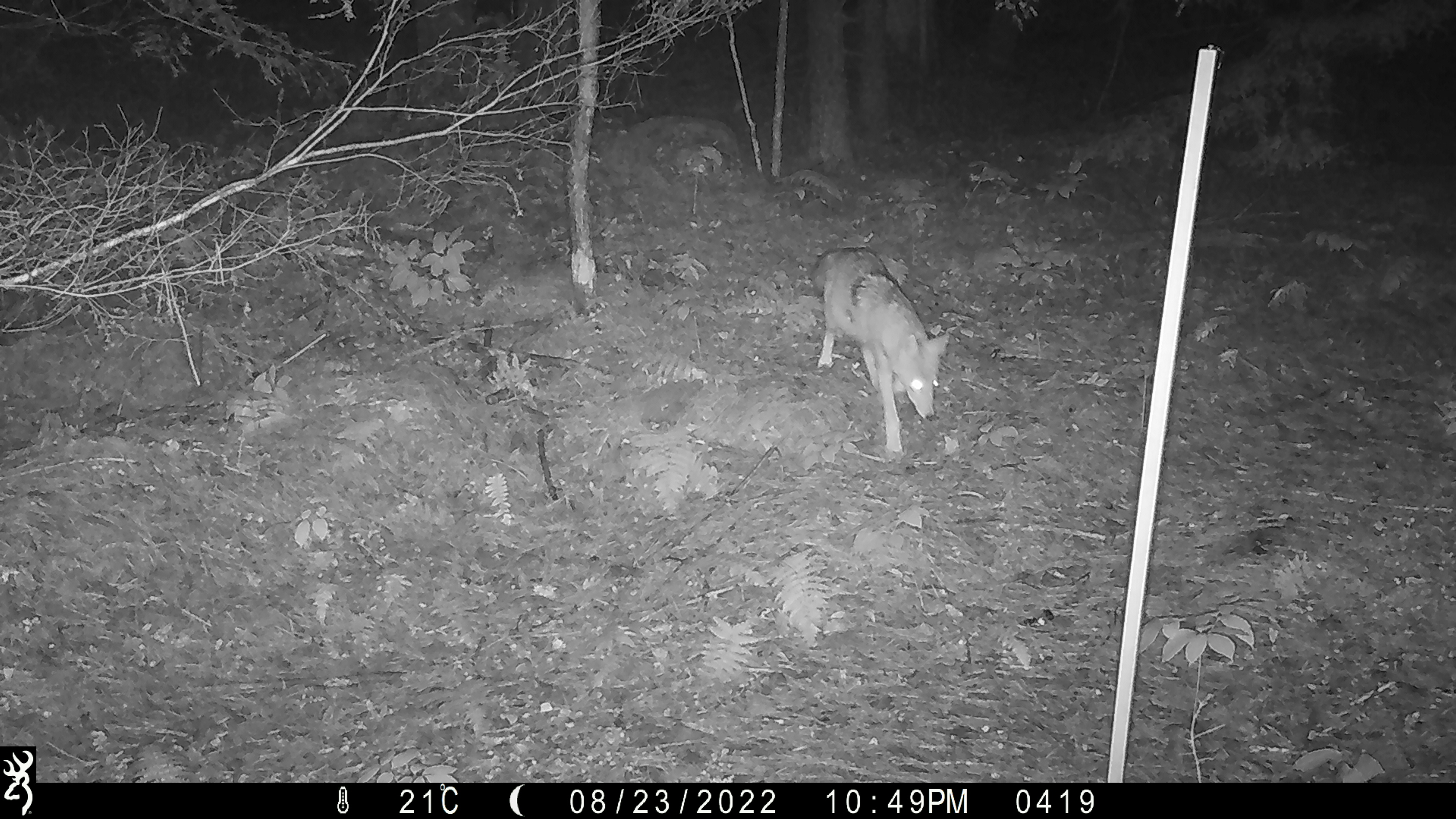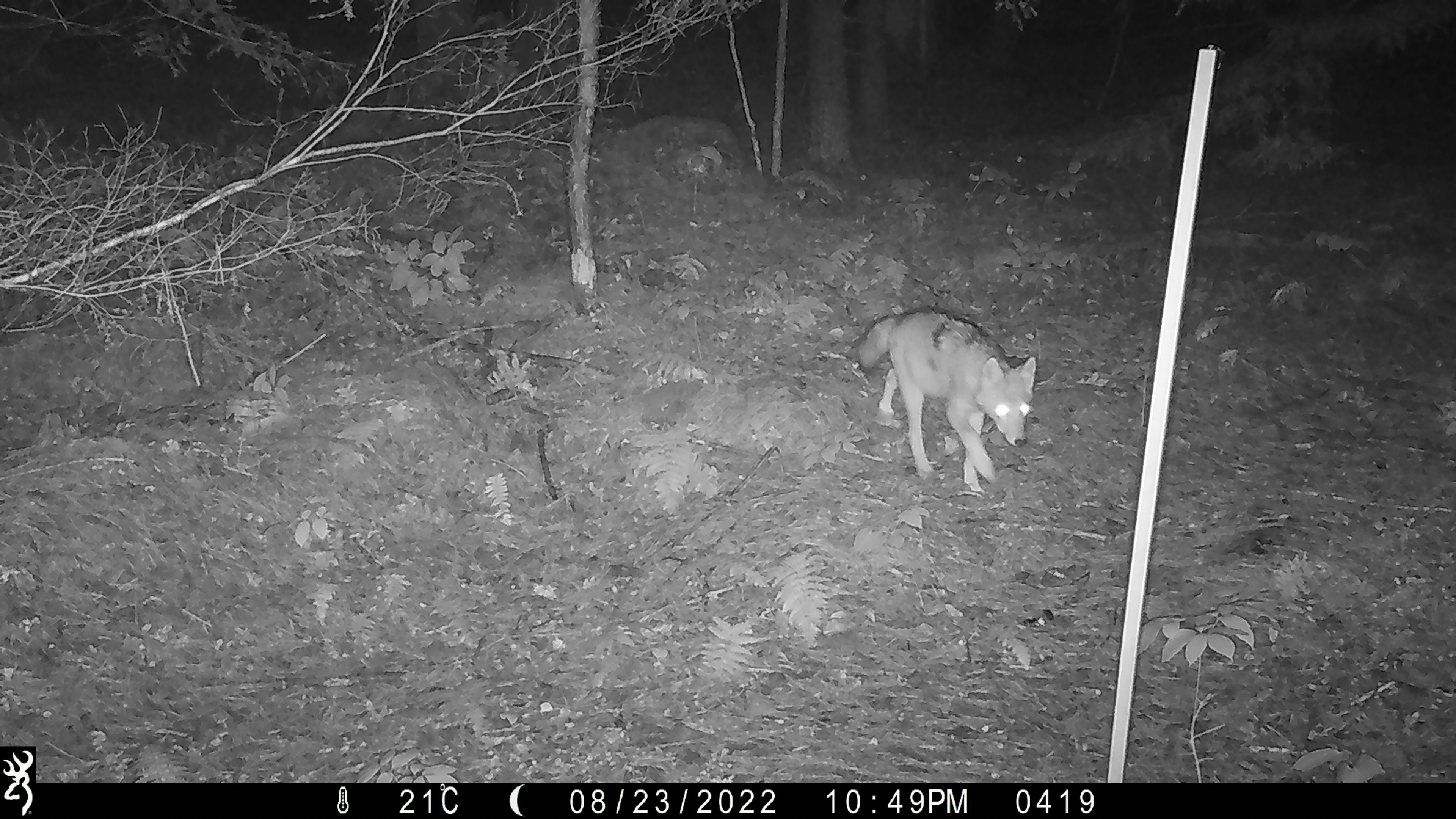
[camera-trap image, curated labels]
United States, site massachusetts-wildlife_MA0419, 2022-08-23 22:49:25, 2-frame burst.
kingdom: Animalia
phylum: Chordata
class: Mammalia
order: Carnivora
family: Canidae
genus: Canis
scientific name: Canis latrans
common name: coyote